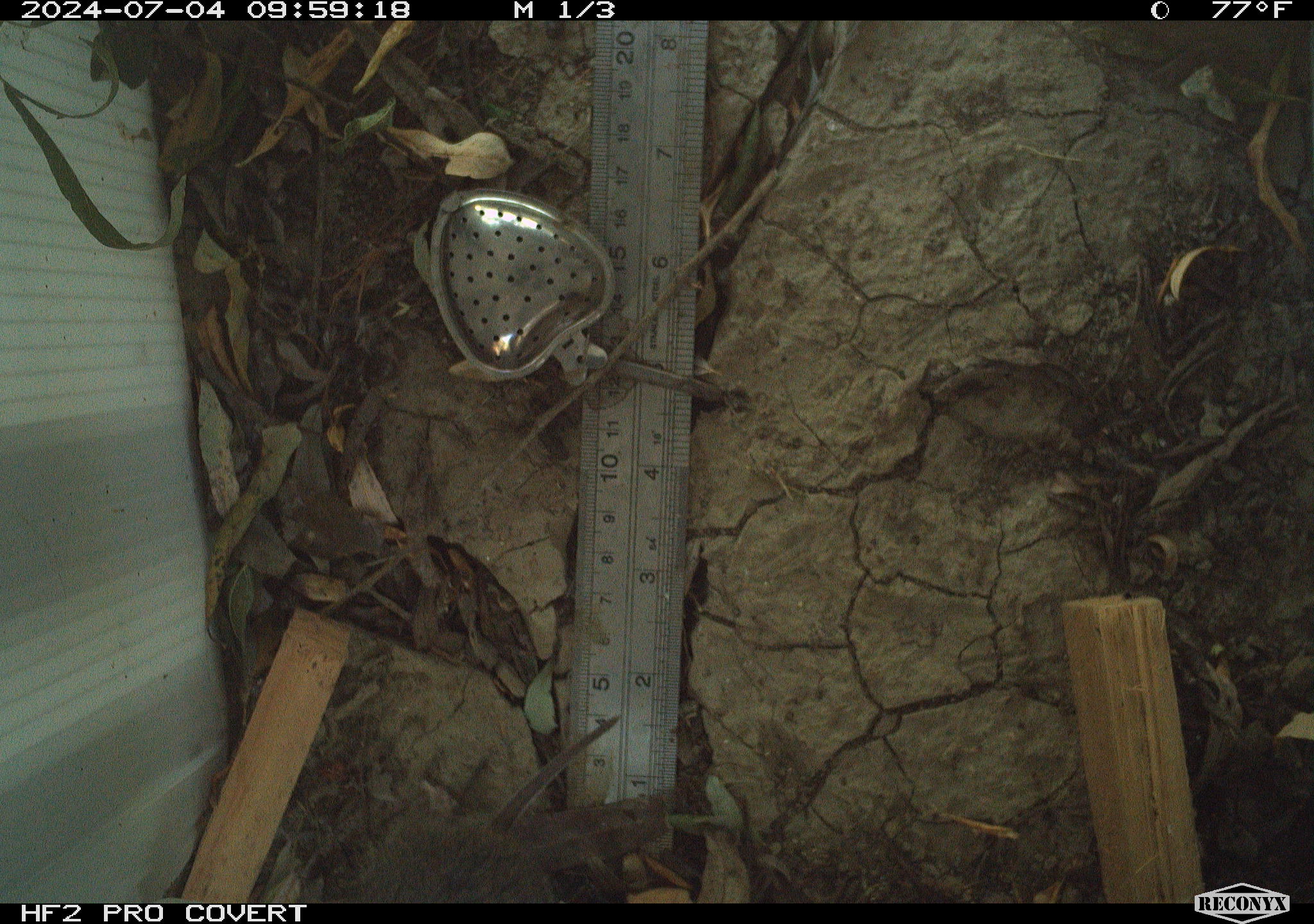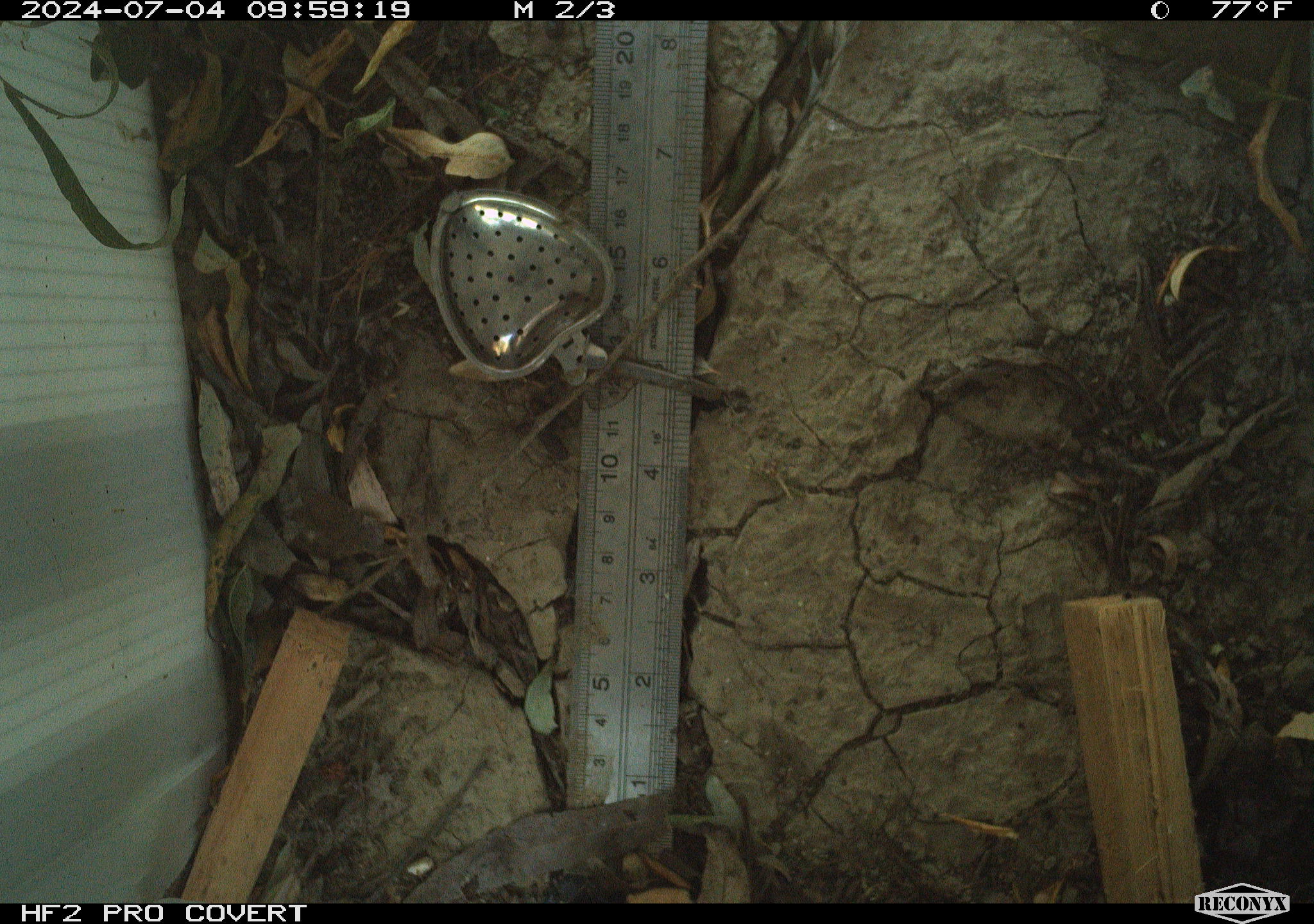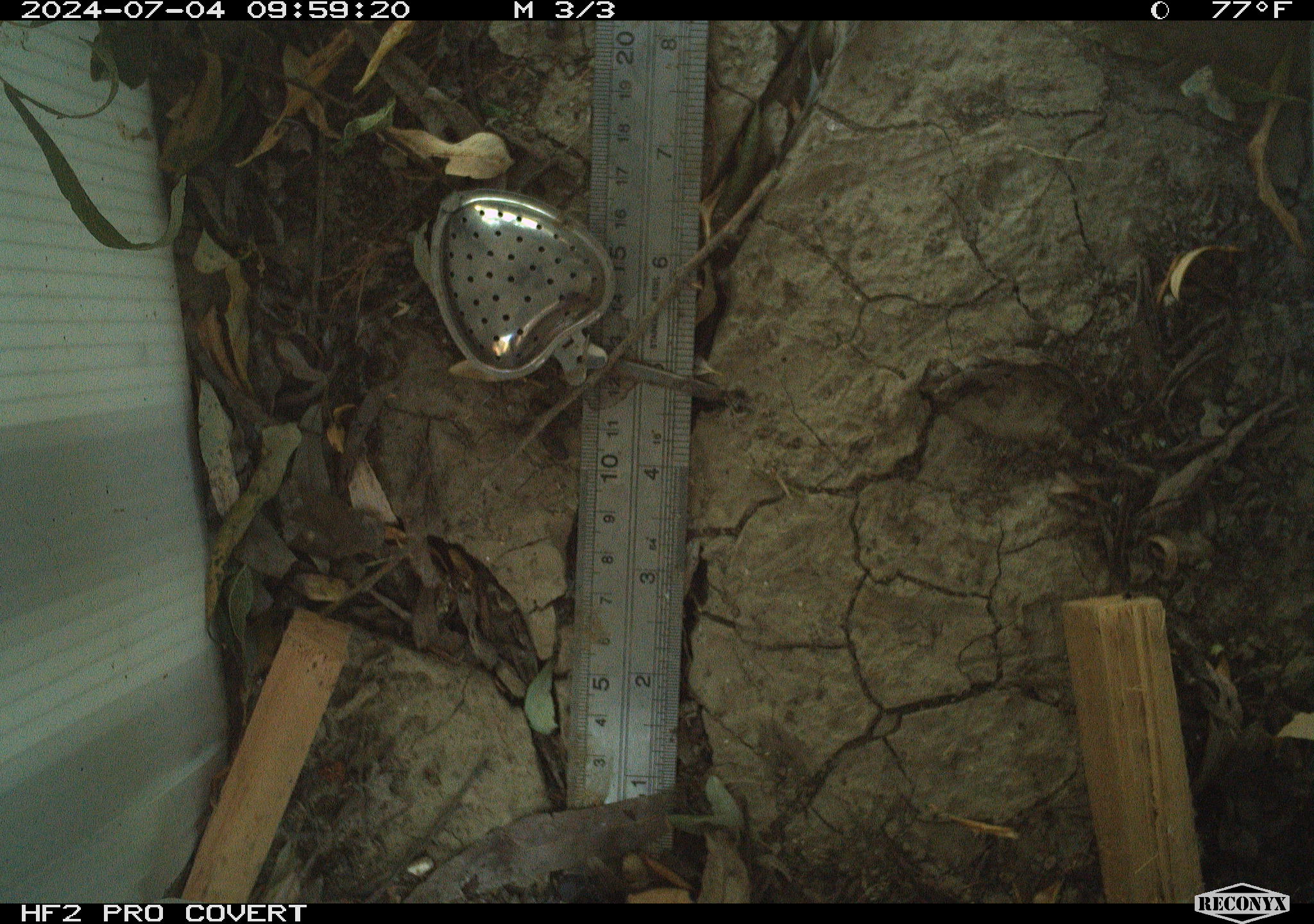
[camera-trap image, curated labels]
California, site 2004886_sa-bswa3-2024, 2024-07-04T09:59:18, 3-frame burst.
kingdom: Animalia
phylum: Chordata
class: Mammalia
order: Rodentia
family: Cricetidae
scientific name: Arvicolinae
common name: voles, lemmings, and muskrats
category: arvicolinae subfamily